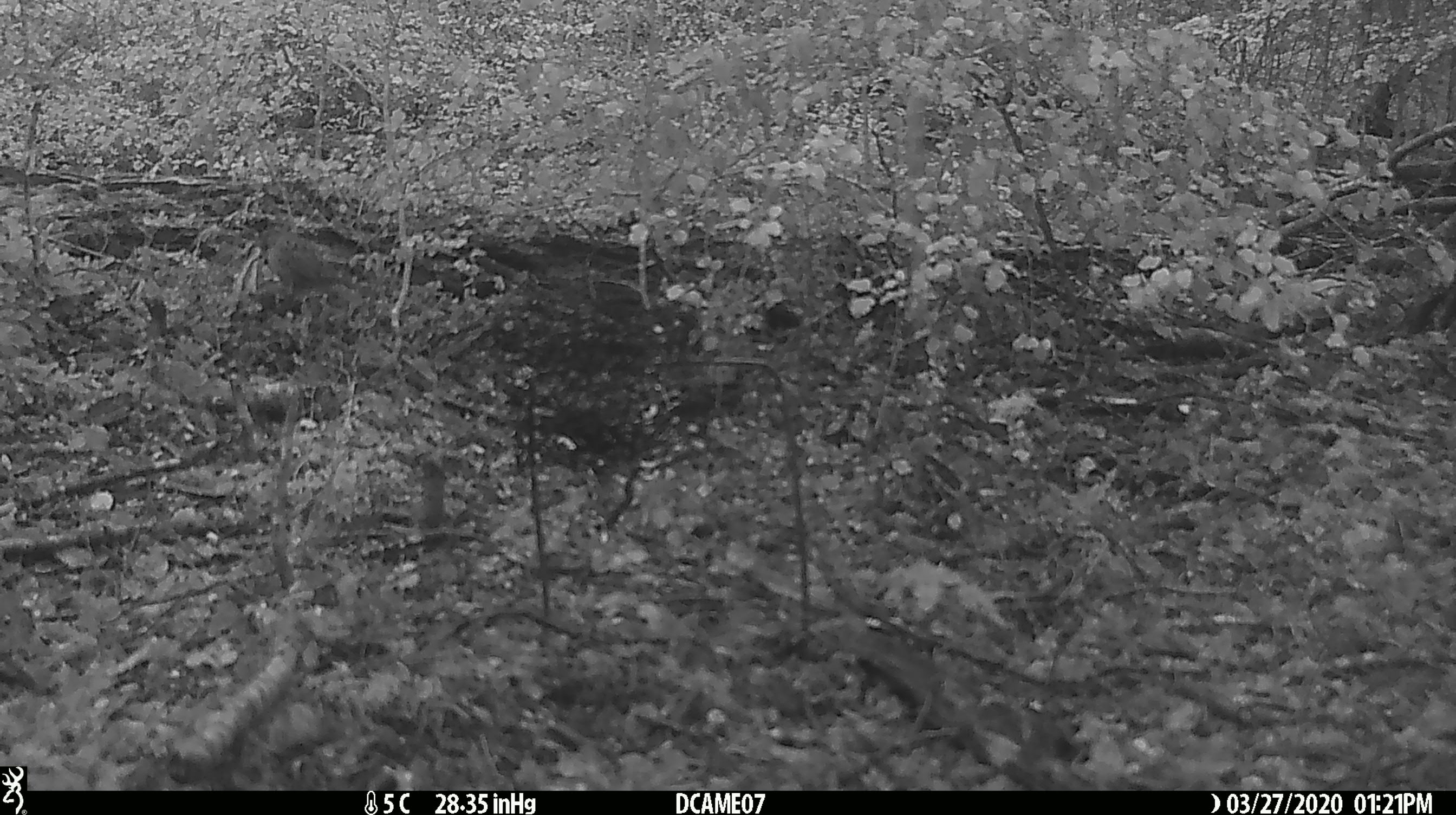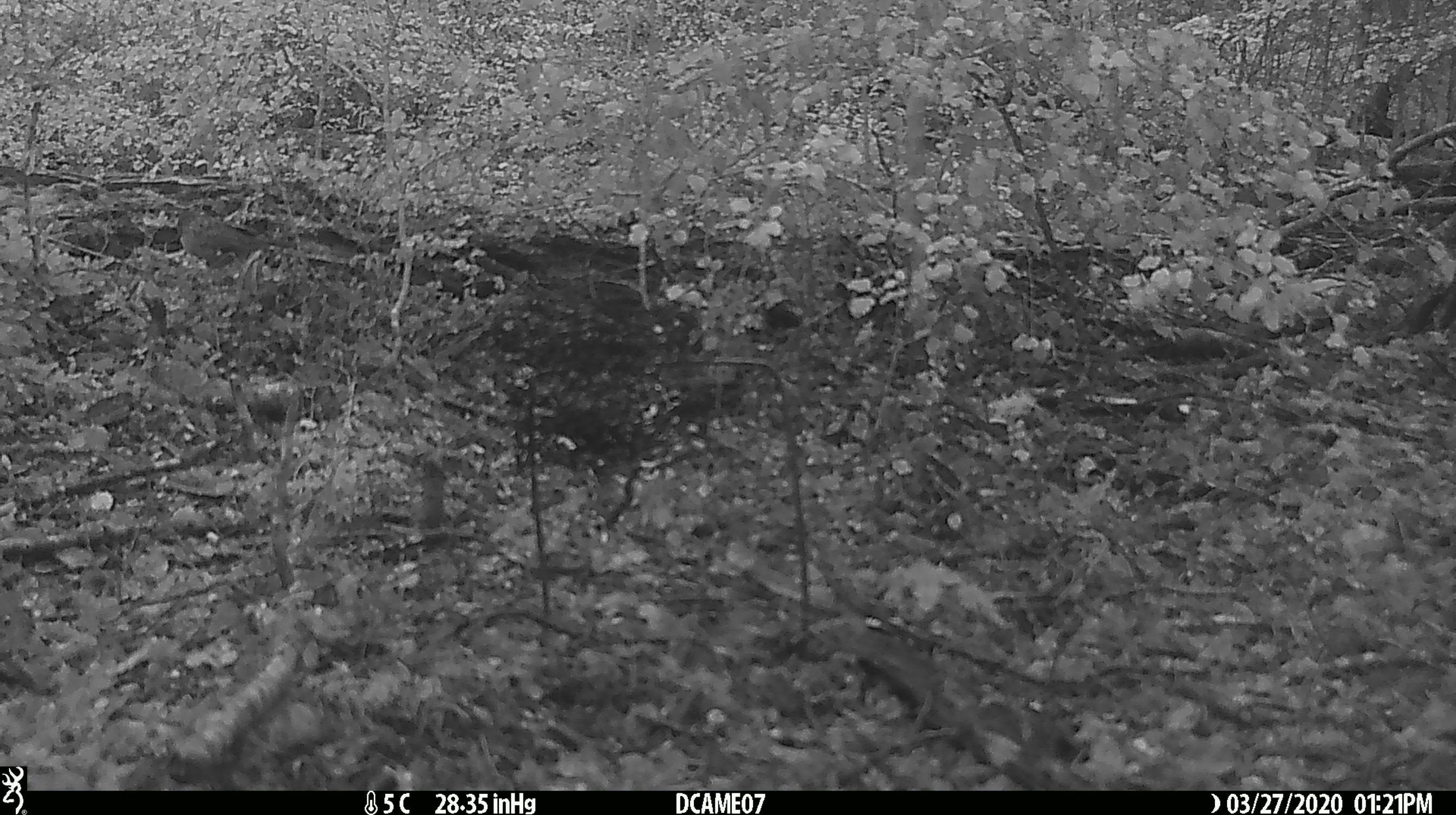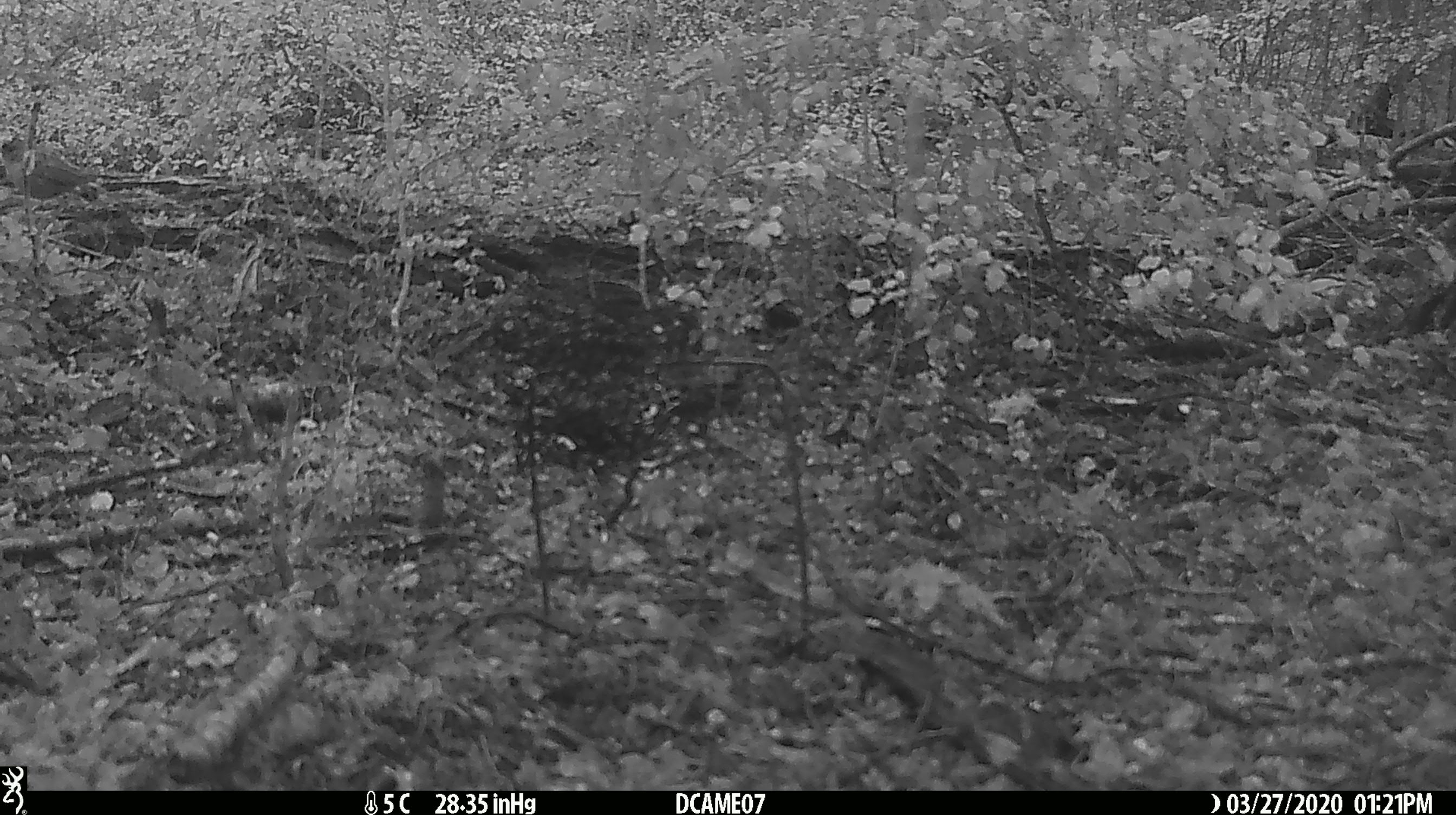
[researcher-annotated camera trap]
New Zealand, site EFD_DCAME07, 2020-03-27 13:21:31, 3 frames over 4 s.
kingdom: Animalia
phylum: Chordata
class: Aves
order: Passeriformes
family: Prunellidae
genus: Prunella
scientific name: Prunella modularis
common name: dunnock